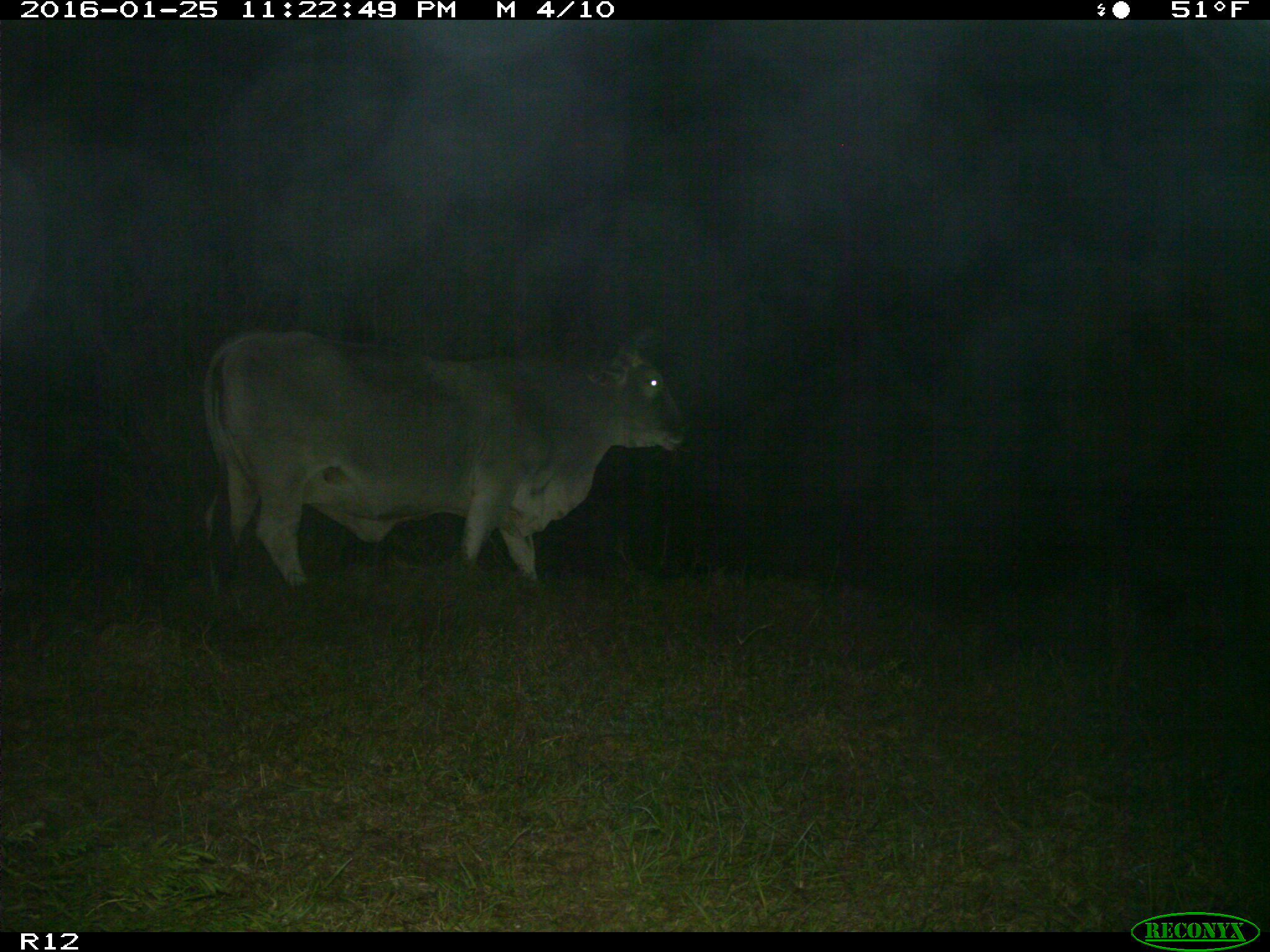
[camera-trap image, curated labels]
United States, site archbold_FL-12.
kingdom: Animalia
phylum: Chordata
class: Mammalia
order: Artiodactyla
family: Bovidae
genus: Bos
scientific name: Bos taurus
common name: domestic cow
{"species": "Bos taurus (domestic cow)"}